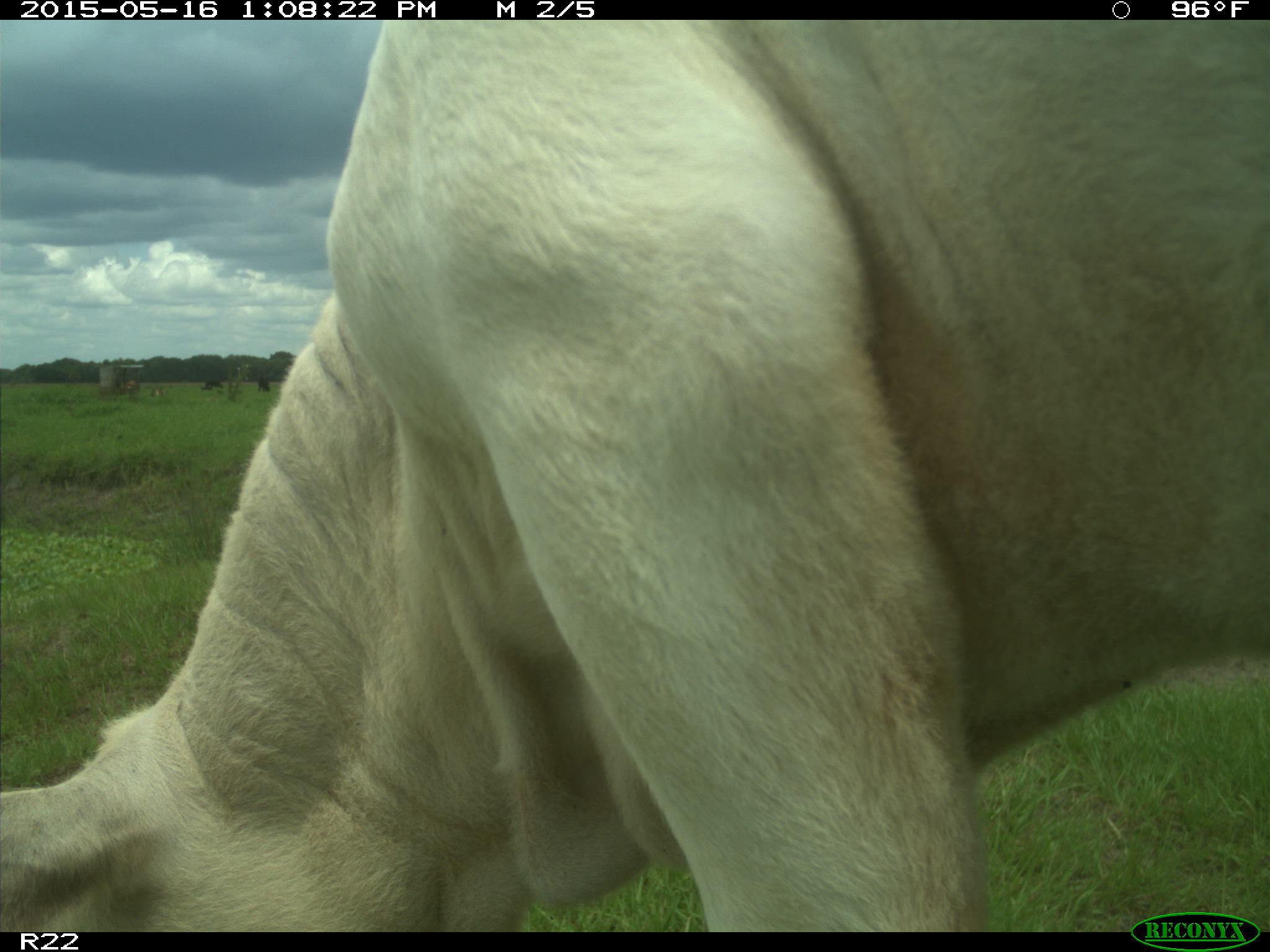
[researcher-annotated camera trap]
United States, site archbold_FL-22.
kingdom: Animalia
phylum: Chordata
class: Mammalia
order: Artiodactyla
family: Bovidae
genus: Bos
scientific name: Bos taurus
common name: domestic cow